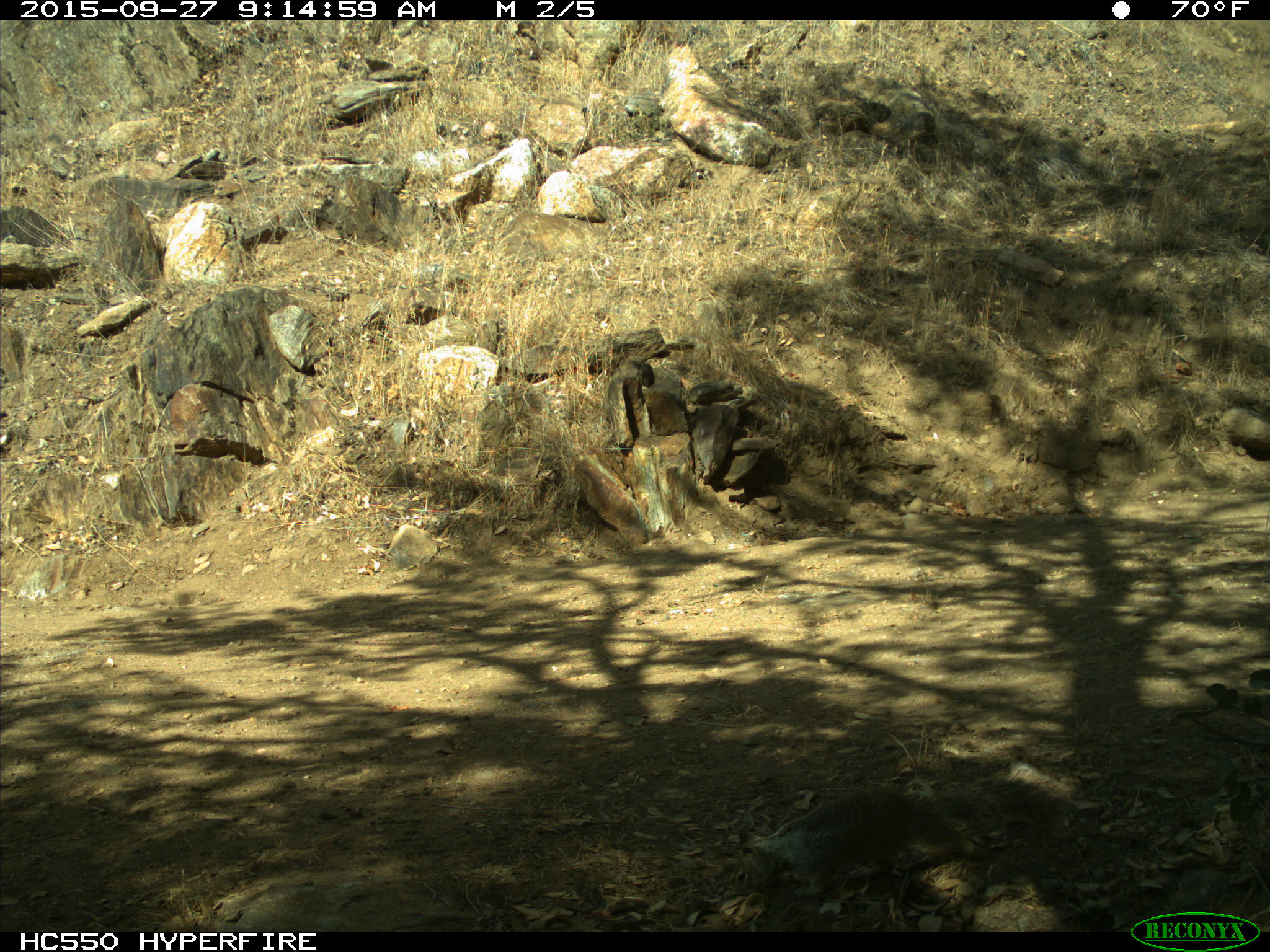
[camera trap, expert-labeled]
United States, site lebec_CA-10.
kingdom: Animalia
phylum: Chordata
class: Mammalia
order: Rodentia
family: Sciuridae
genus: Otospermophilus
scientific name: Otospermophilus beecheyi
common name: california ground squirrel